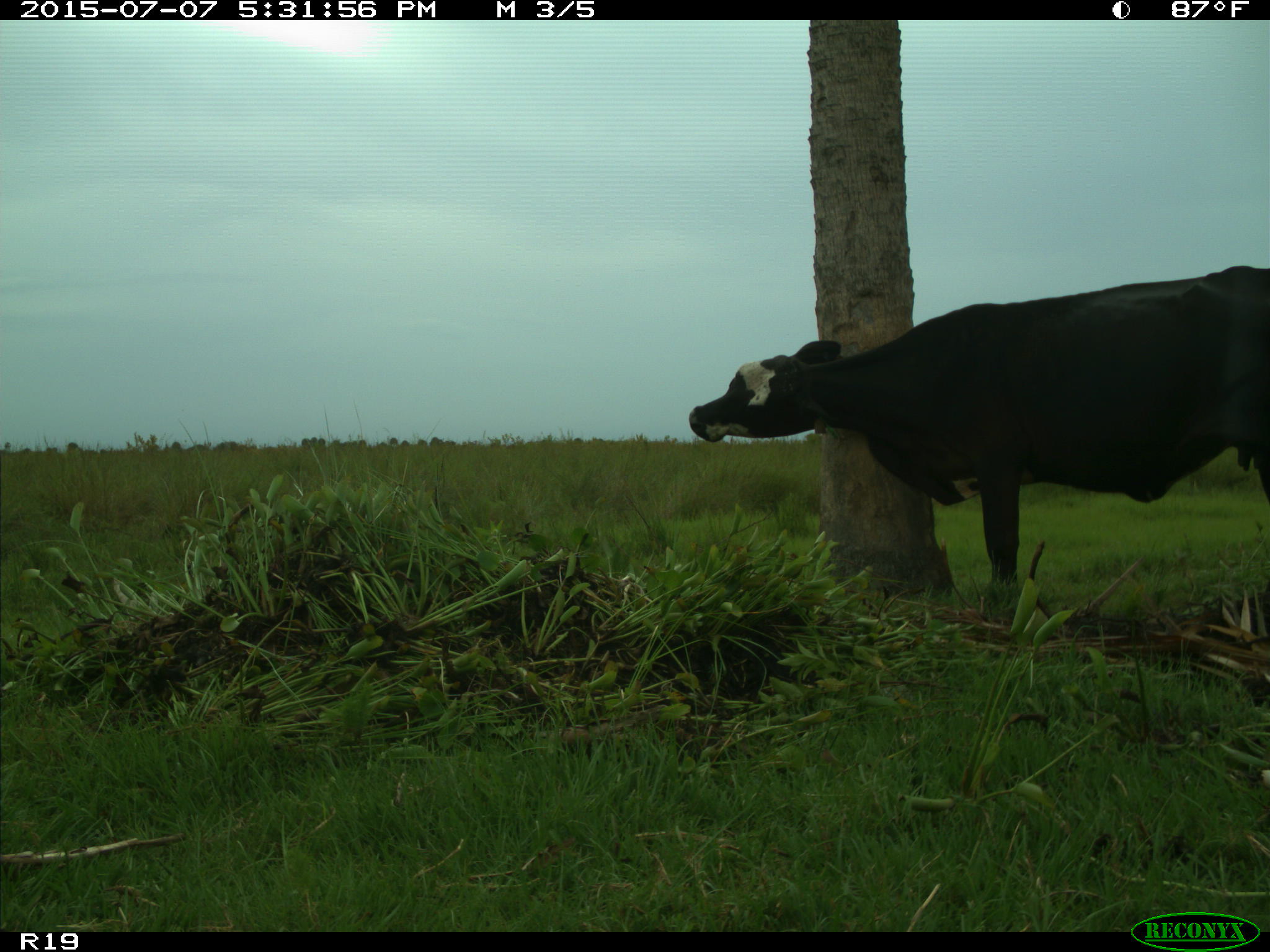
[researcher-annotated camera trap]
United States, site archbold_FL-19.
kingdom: Animalia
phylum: Chordata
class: Mammalia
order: Artiodactyla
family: Bovidae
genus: Bos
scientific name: Bos taurus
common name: domestic cow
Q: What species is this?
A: Bos taurus (domestic cow).